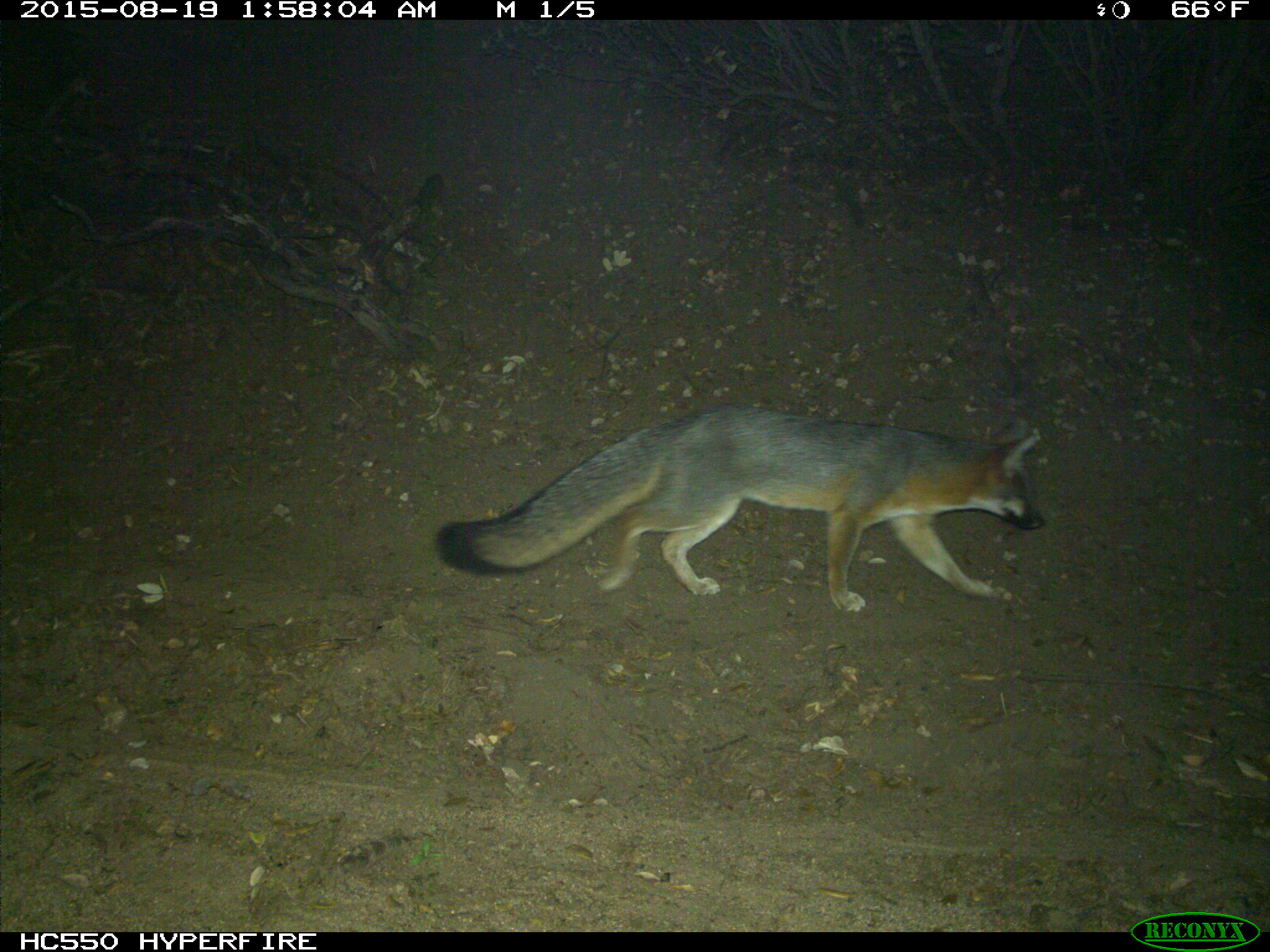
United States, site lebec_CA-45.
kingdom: Animalia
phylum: Chordata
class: Mammalia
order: Carnivora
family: Canidae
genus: Urocyon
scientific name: Urocyon cinereoargenteus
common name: gray fox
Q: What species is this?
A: Urocyon cinereoargenteus (gray fox).